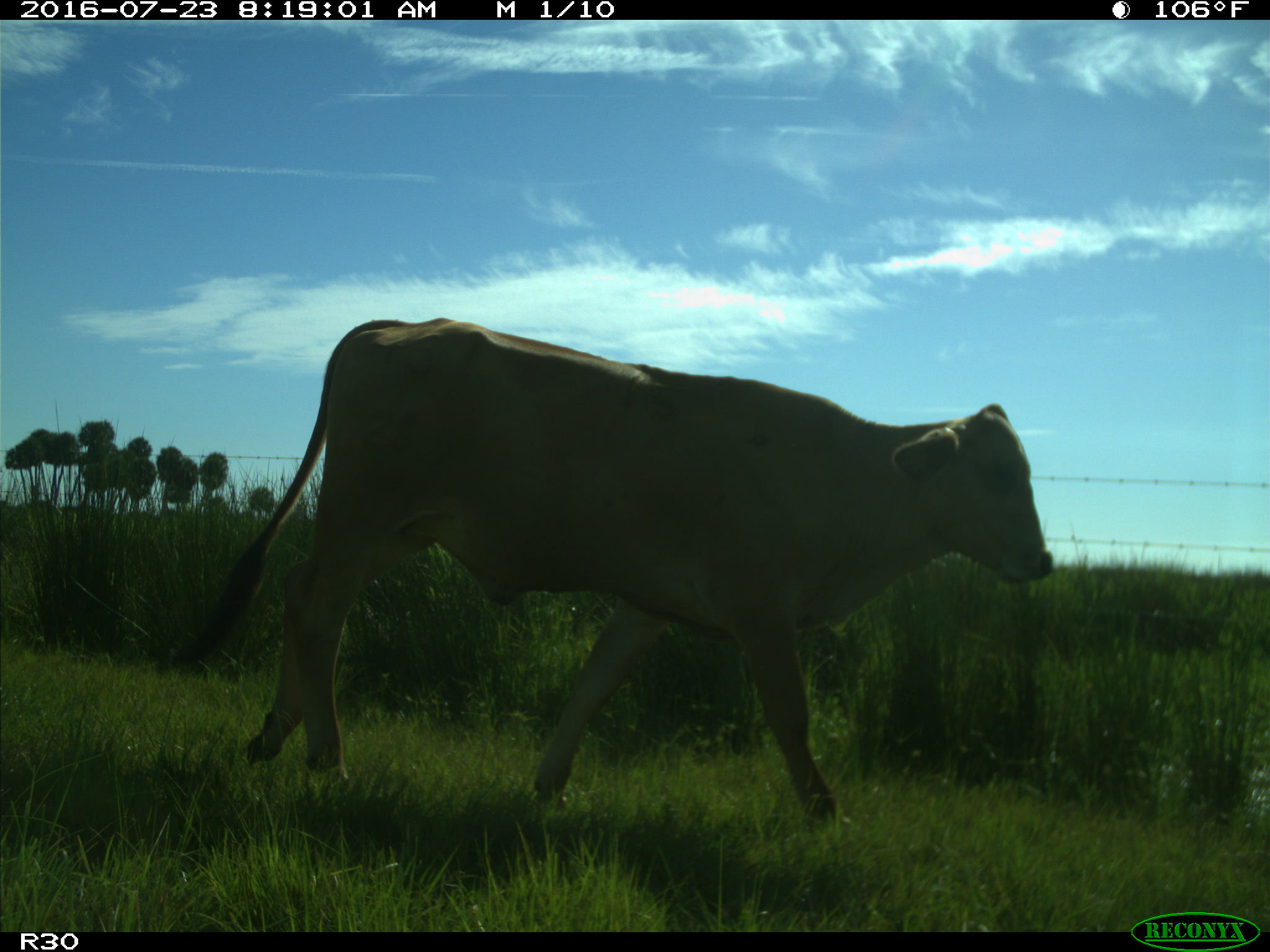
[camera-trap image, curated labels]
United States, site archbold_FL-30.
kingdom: Animalia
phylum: Chordata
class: Mammalia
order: Artiodactyla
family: Bovidae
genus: Bos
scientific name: Bos taurus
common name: domestic cow